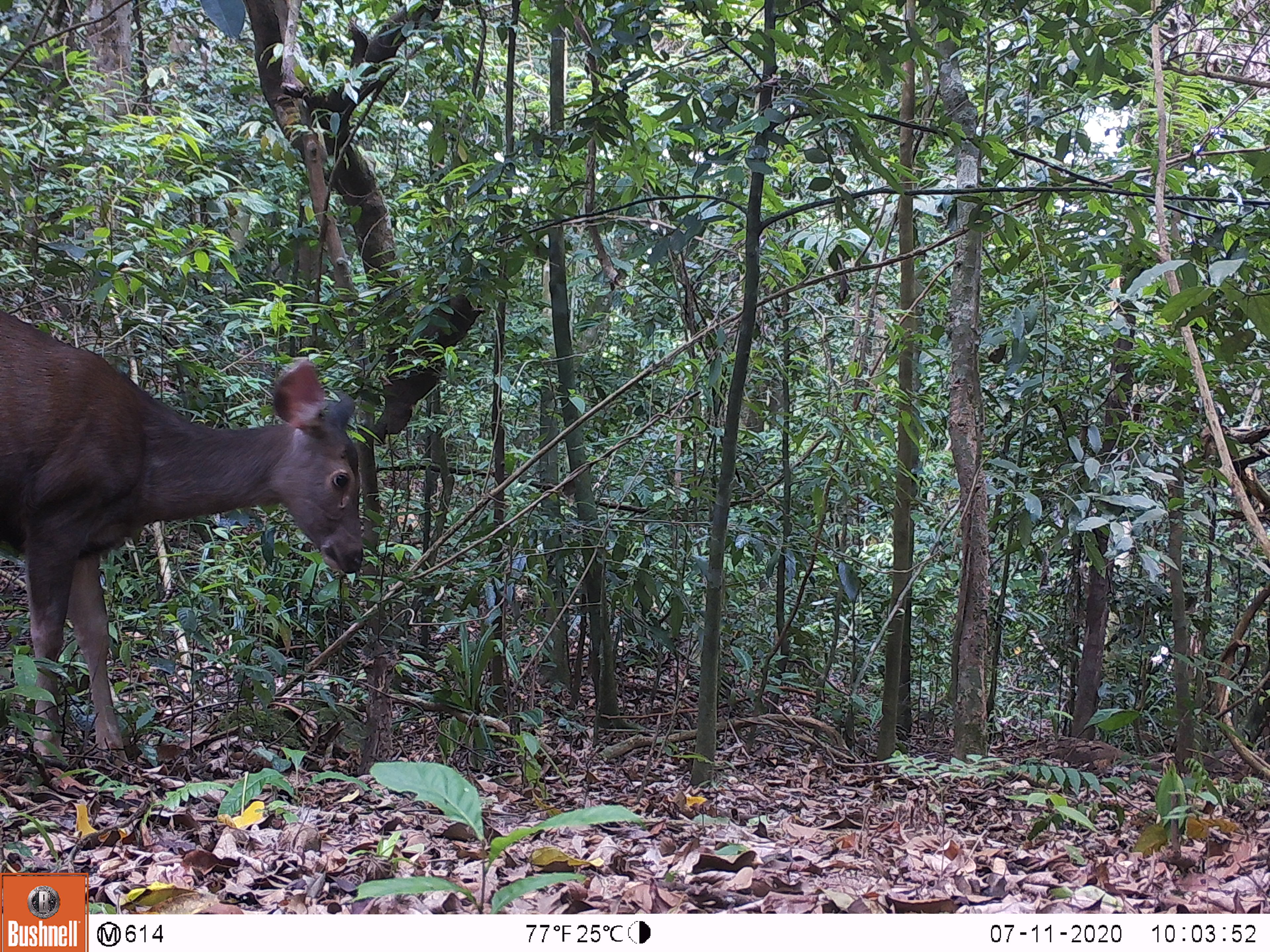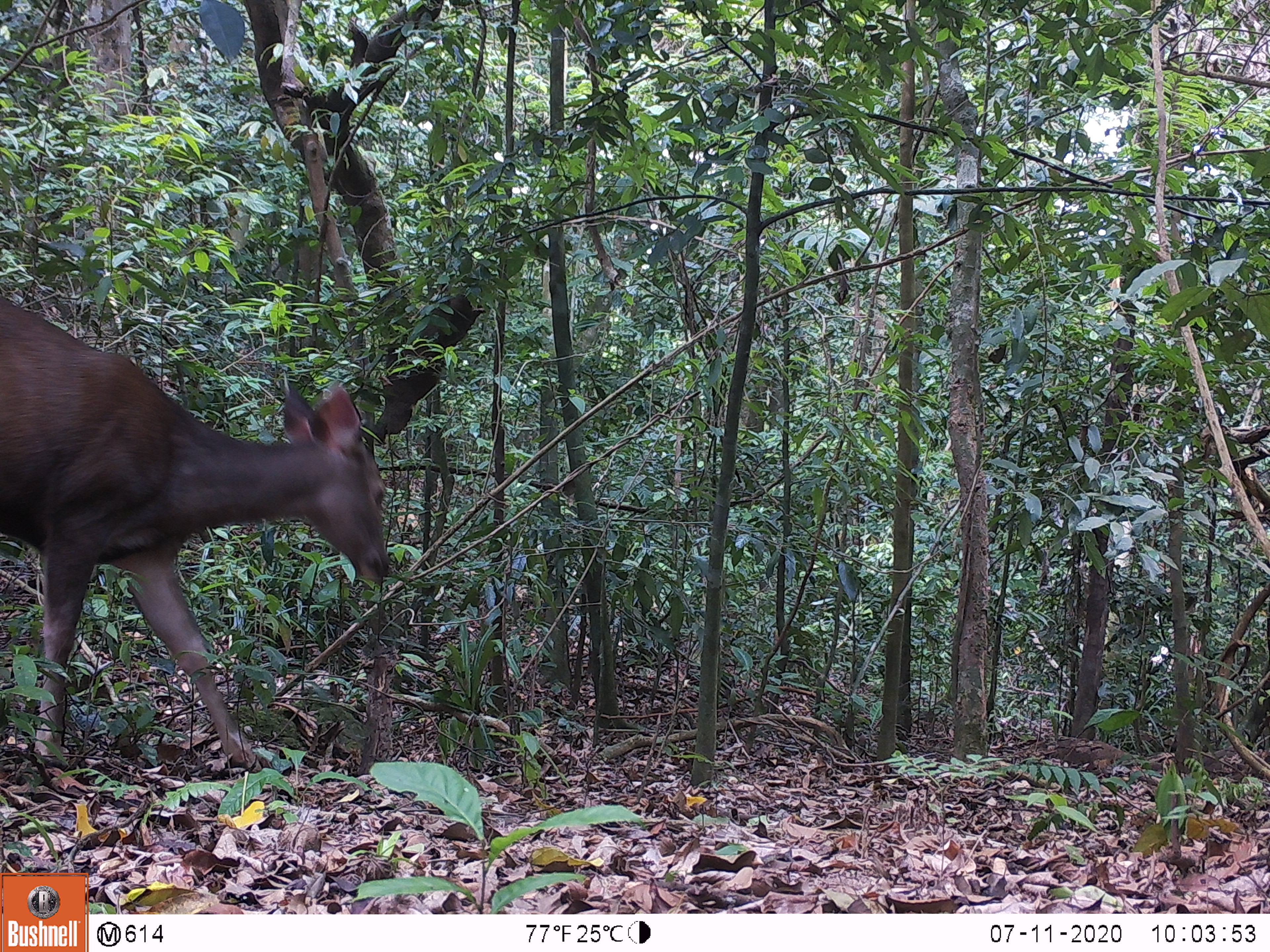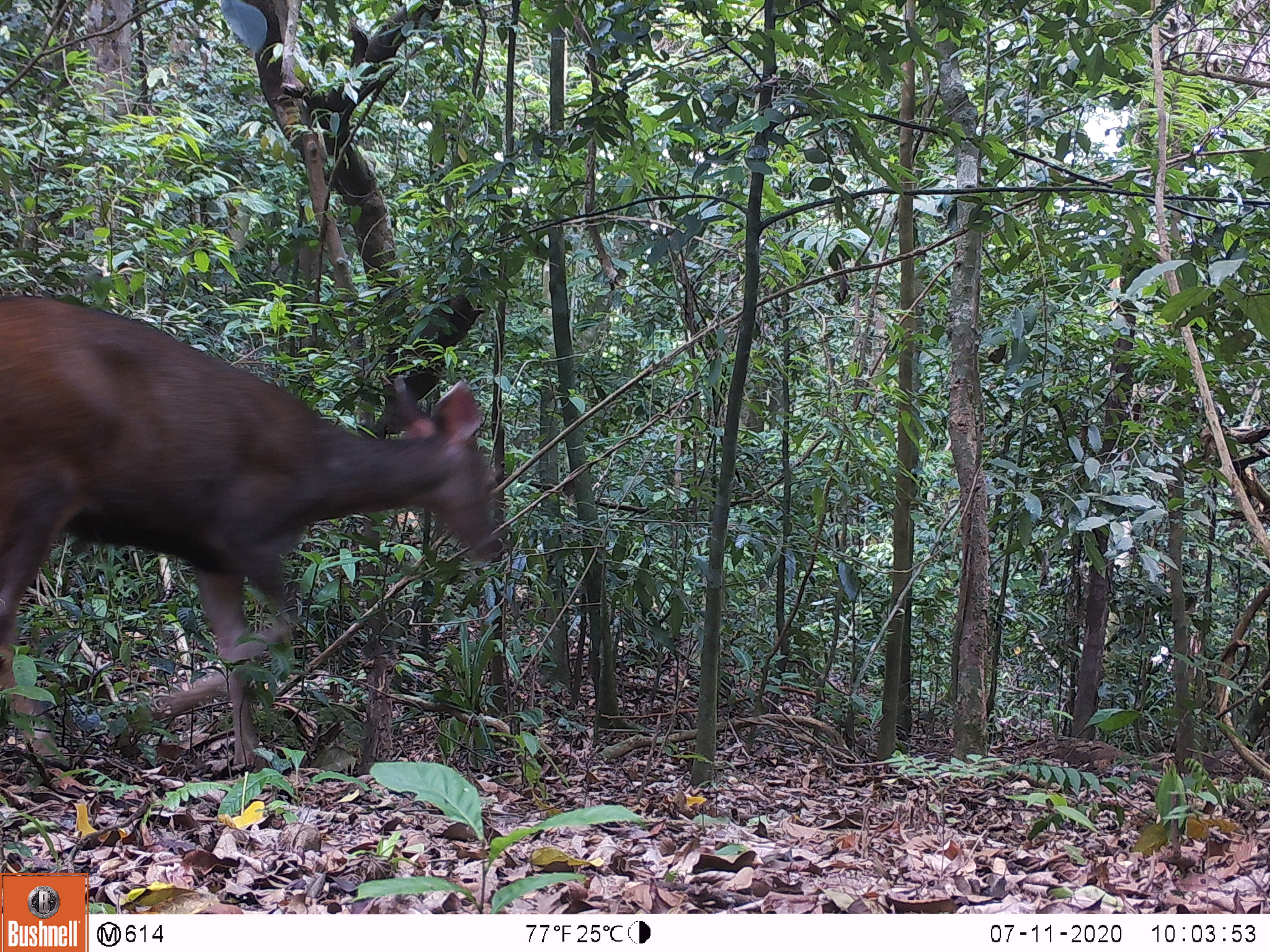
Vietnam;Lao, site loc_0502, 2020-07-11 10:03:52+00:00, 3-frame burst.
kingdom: Animalia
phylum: Chordata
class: Mammalia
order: Artiodactyla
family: Cervidae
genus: Rusa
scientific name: Rusa unicolor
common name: sambar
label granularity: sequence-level